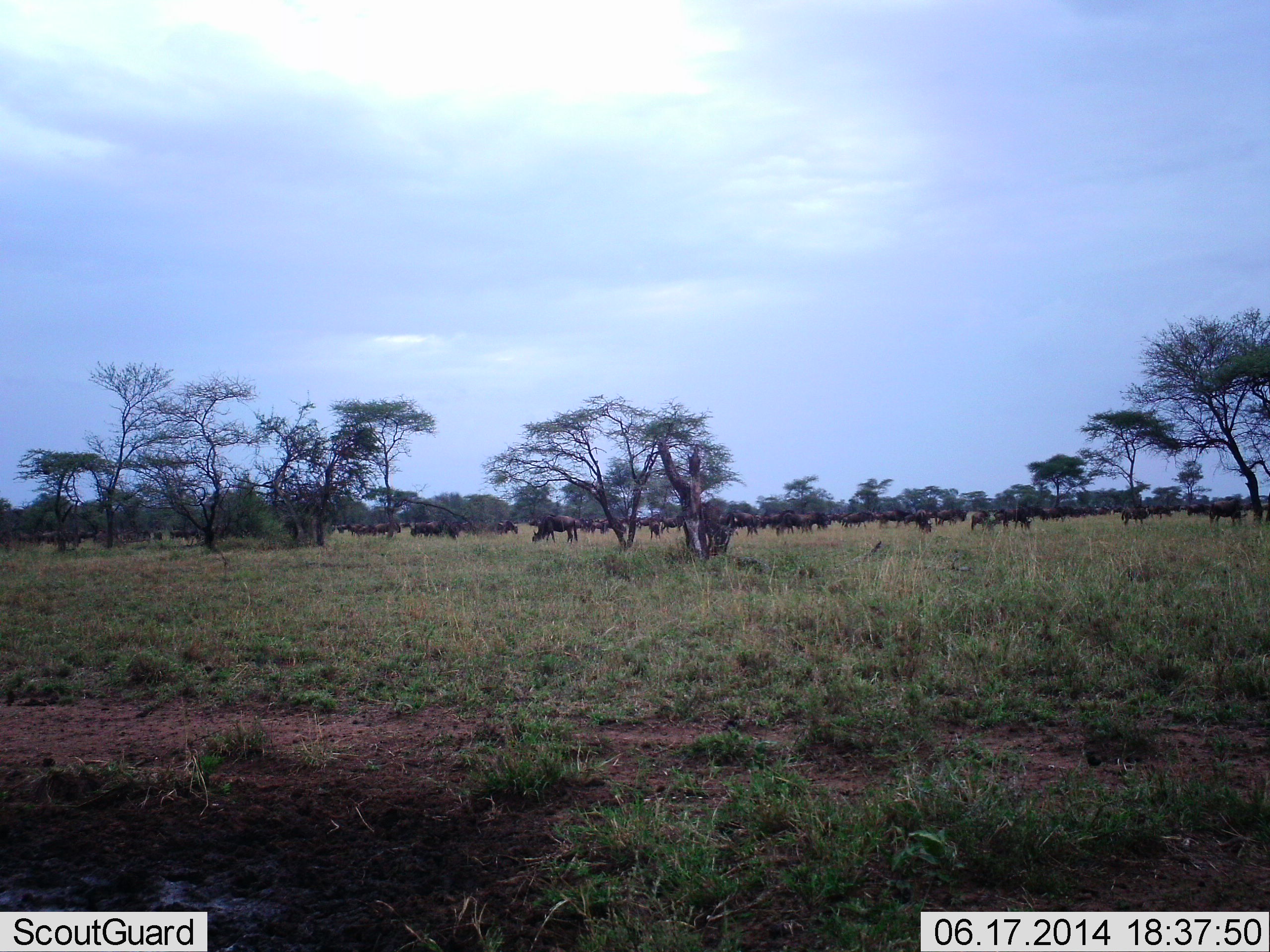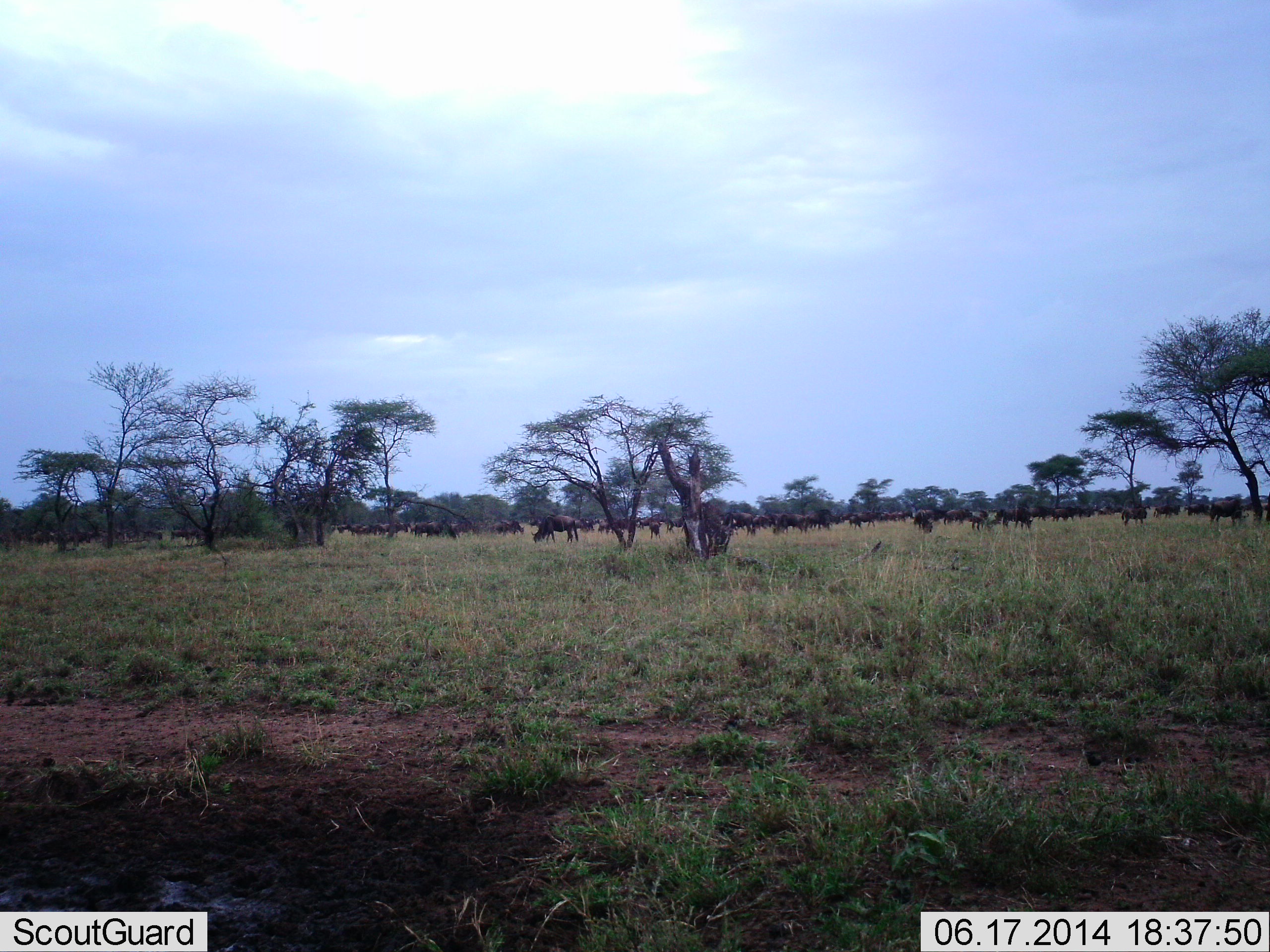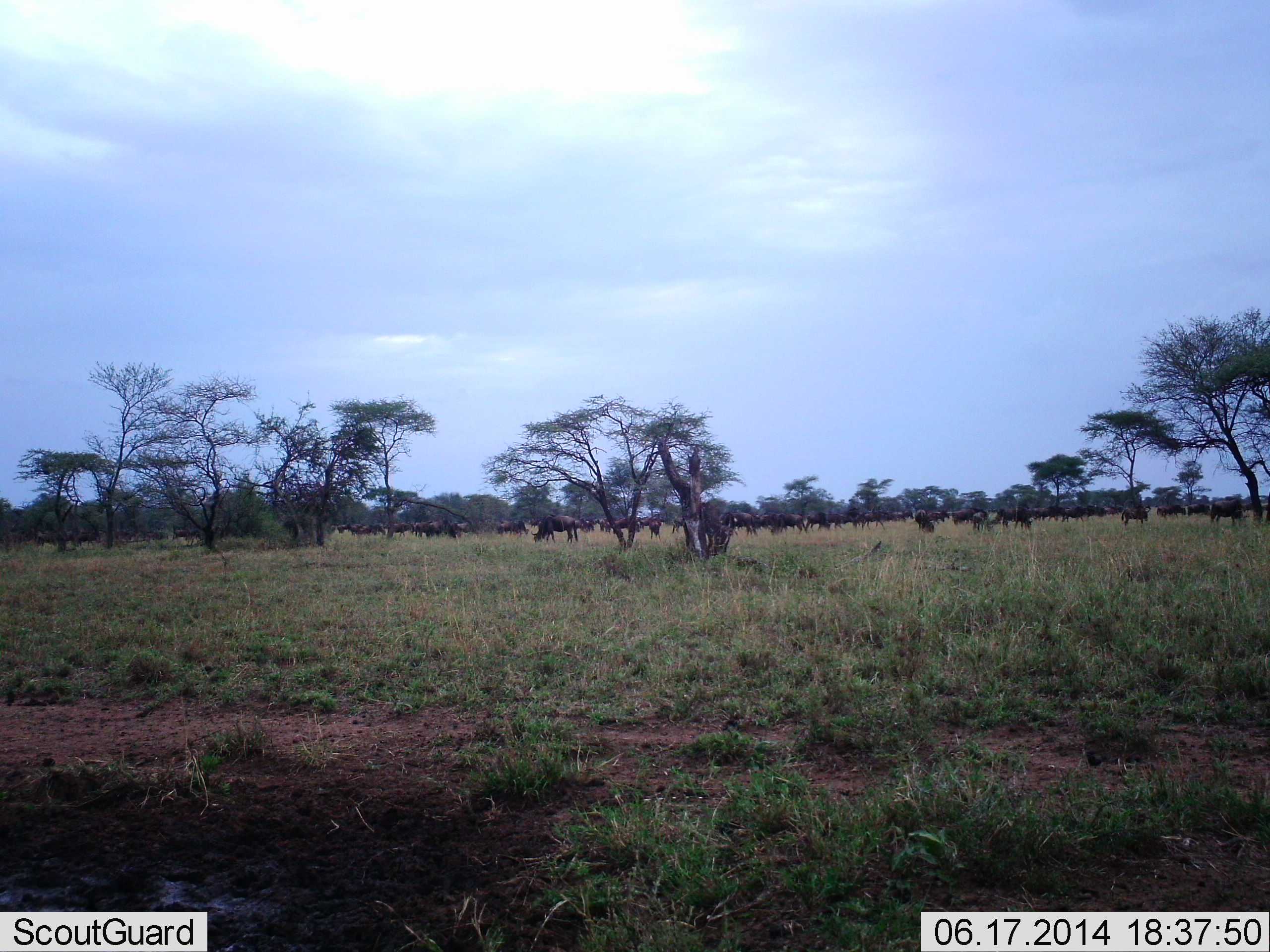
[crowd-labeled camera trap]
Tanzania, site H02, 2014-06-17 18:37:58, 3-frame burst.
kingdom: Animalia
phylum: Chordata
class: Mammalia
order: Artiodactyla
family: Bovidae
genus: Connochaetes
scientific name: Connochaetes taurinus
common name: blue wildebeest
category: wildebeest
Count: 11-50.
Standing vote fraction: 30%.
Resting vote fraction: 0%.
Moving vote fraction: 50%.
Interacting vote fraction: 0%.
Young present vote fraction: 0%.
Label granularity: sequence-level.